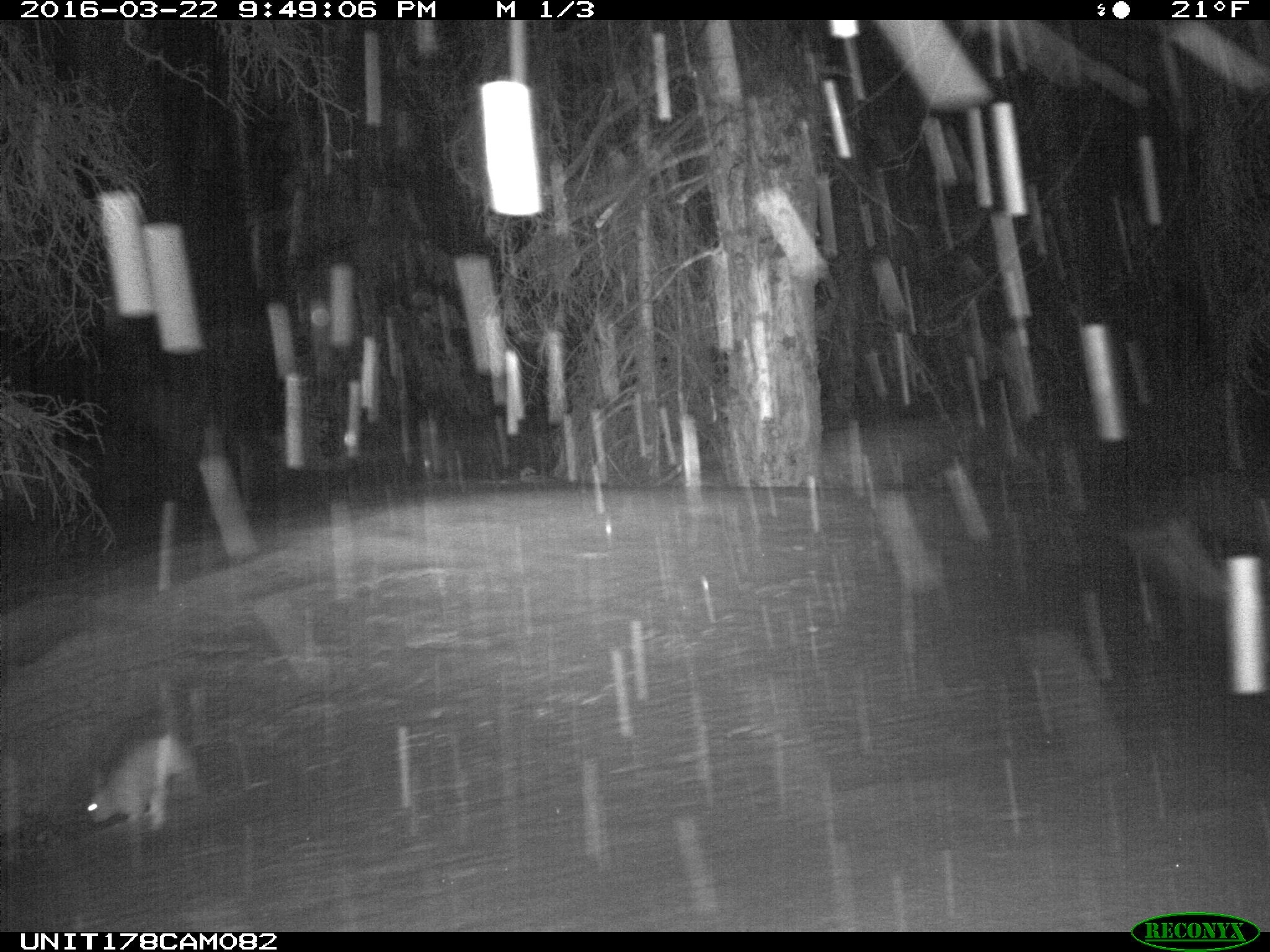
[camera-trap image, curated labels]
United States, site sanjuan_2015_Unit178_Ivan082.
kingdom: Animalia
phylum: Chordata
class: Mammalia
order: Lagomorpha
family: Leporidae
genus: Lepus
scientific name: Lepus americanus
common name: snowshoe hare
Lepus americanus (snowshoe hare).